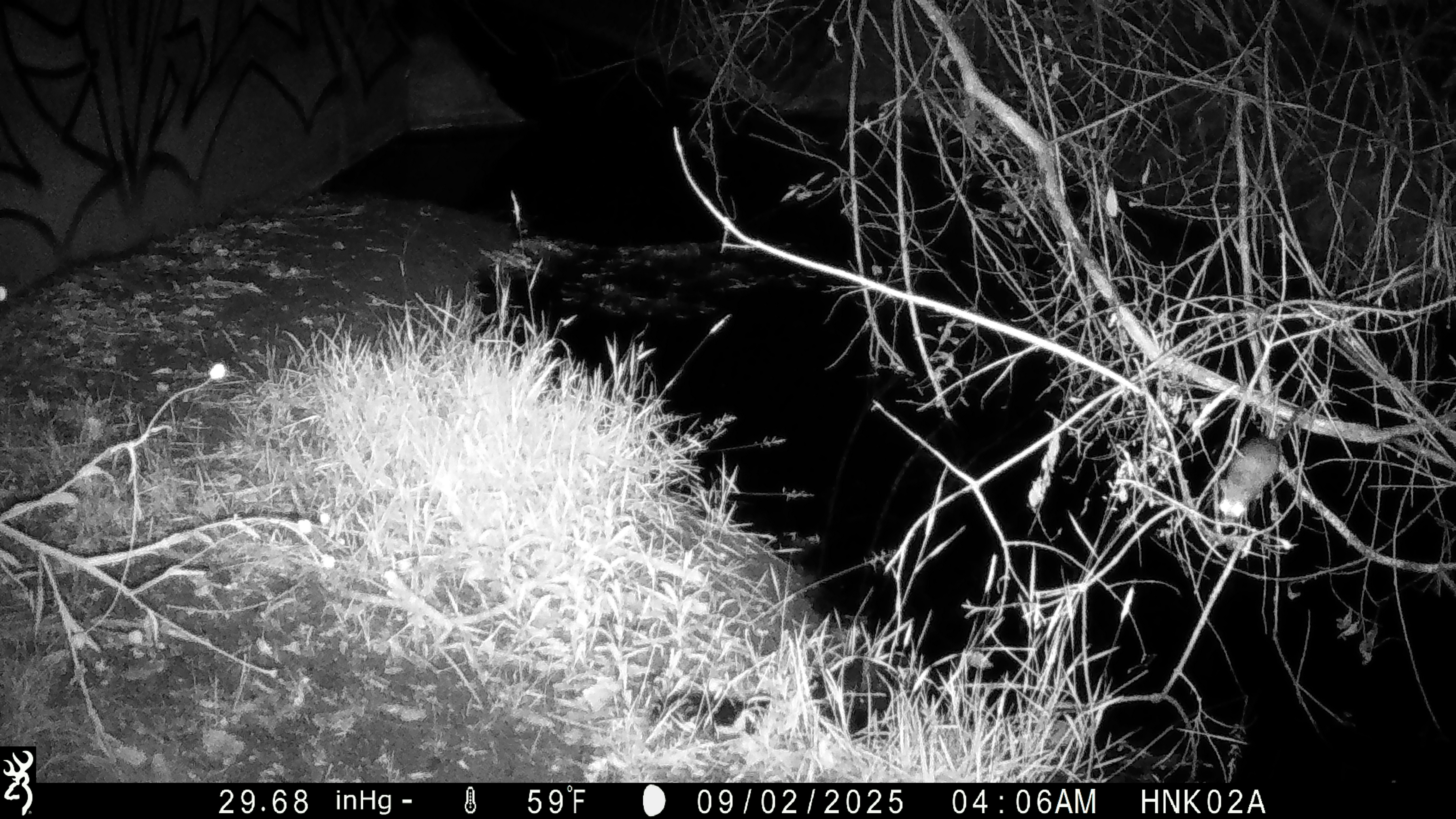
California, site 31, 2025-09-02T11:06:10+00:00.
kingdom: Animalia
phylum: Chordata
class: Mammalia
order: Rodentia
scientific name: Rodentia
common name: mouse or rat